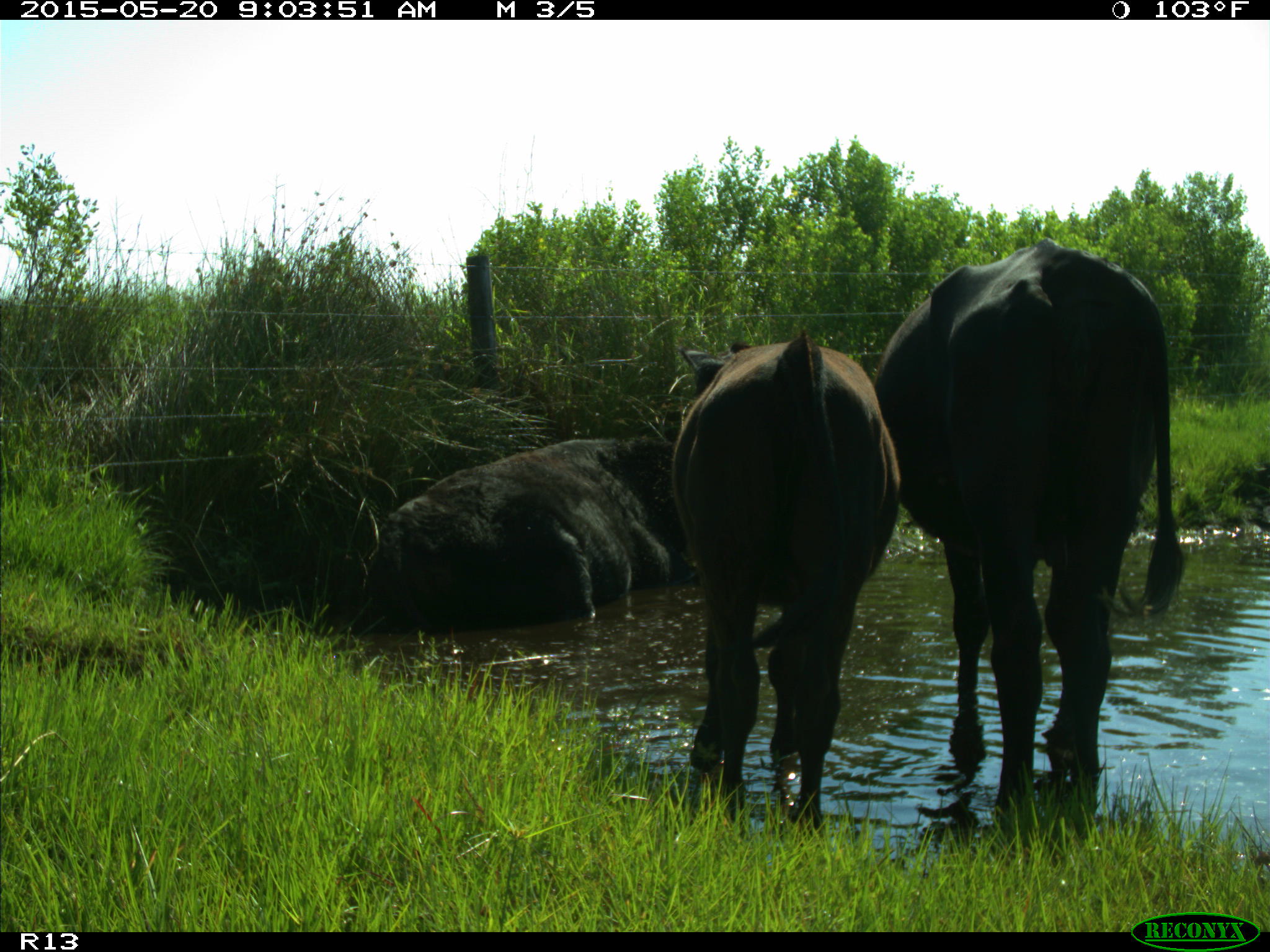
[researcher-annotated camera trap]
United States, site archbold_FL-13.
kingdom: Animalia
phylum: Chordata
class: Mammalia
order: Artiodactyla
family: Bovidae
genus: Bos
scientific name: Bos taurus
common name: domestic cow